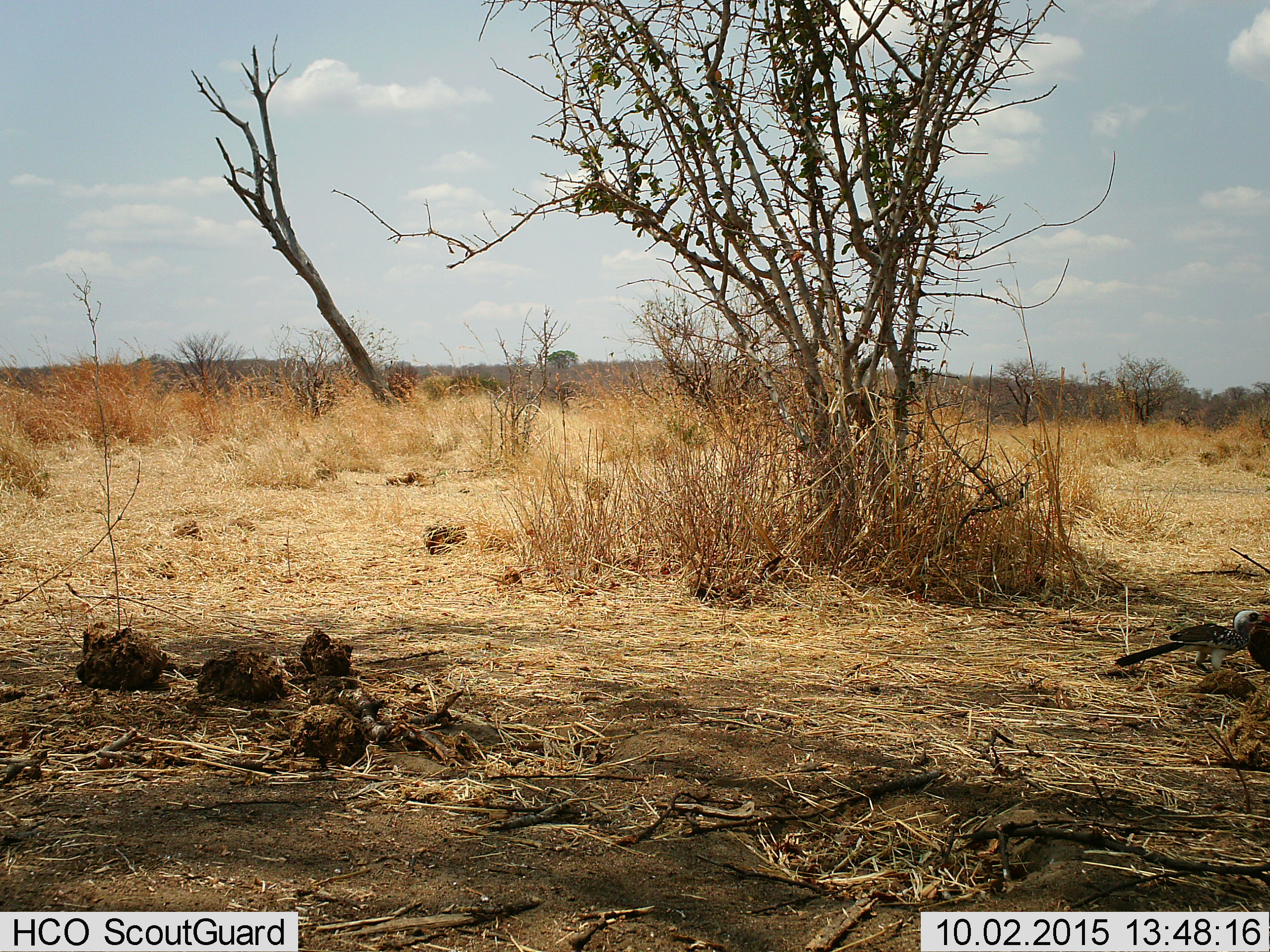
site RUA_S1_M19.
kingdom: Animalia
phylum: Chordata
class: Aves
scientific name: Aves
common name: bird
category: birdother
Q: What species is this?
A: Birdother (bird) (Aves).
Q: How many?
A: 1.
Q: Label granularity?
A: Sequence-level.